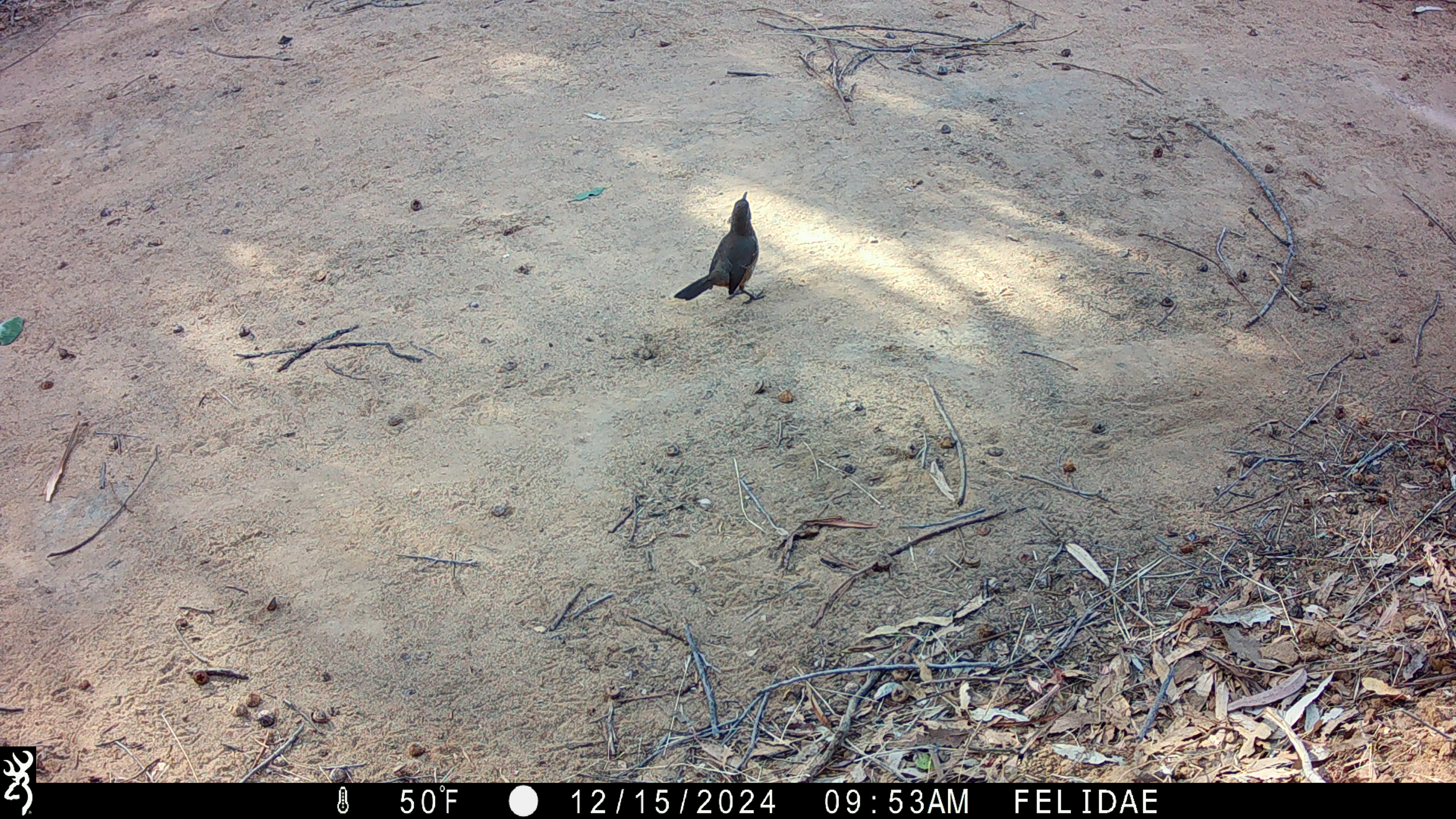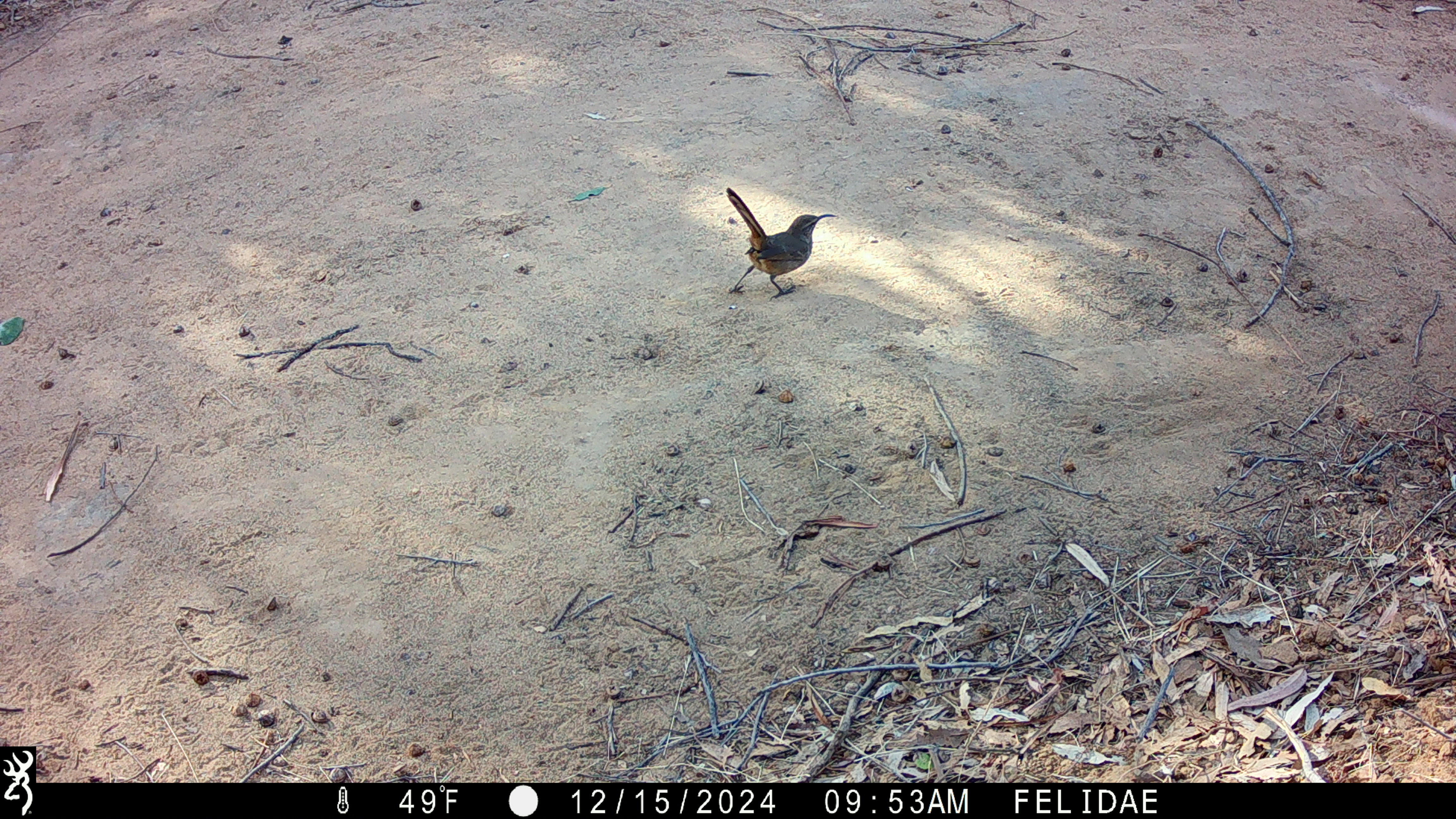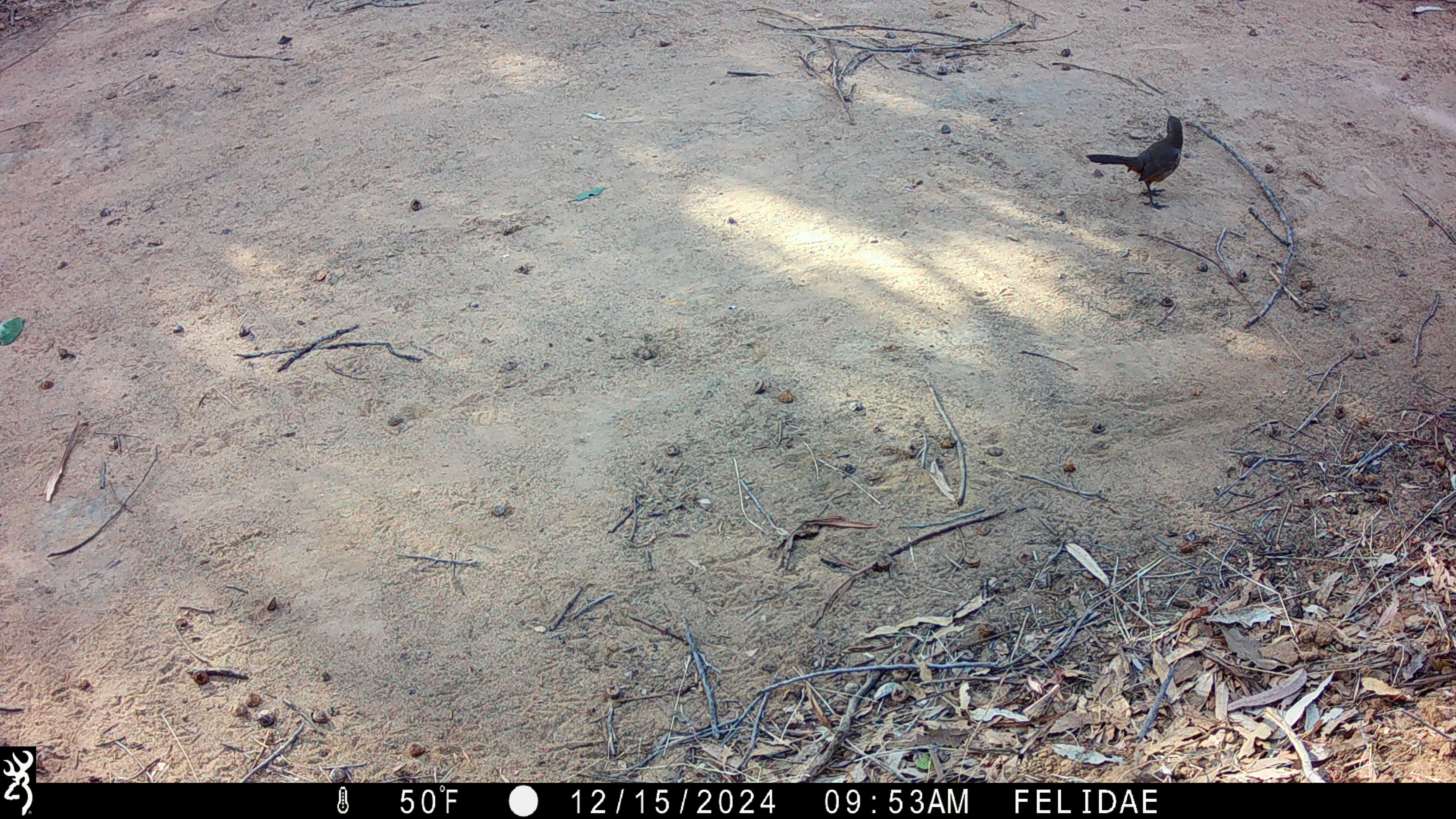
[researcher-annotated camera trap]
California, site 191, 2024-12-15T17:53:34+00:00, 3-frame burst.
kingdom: Animalia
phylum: Chordata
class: Aves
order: Passeriformes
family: Mimidae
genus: Toxostoma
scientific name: Toxostoma redivivum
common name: california thrasher